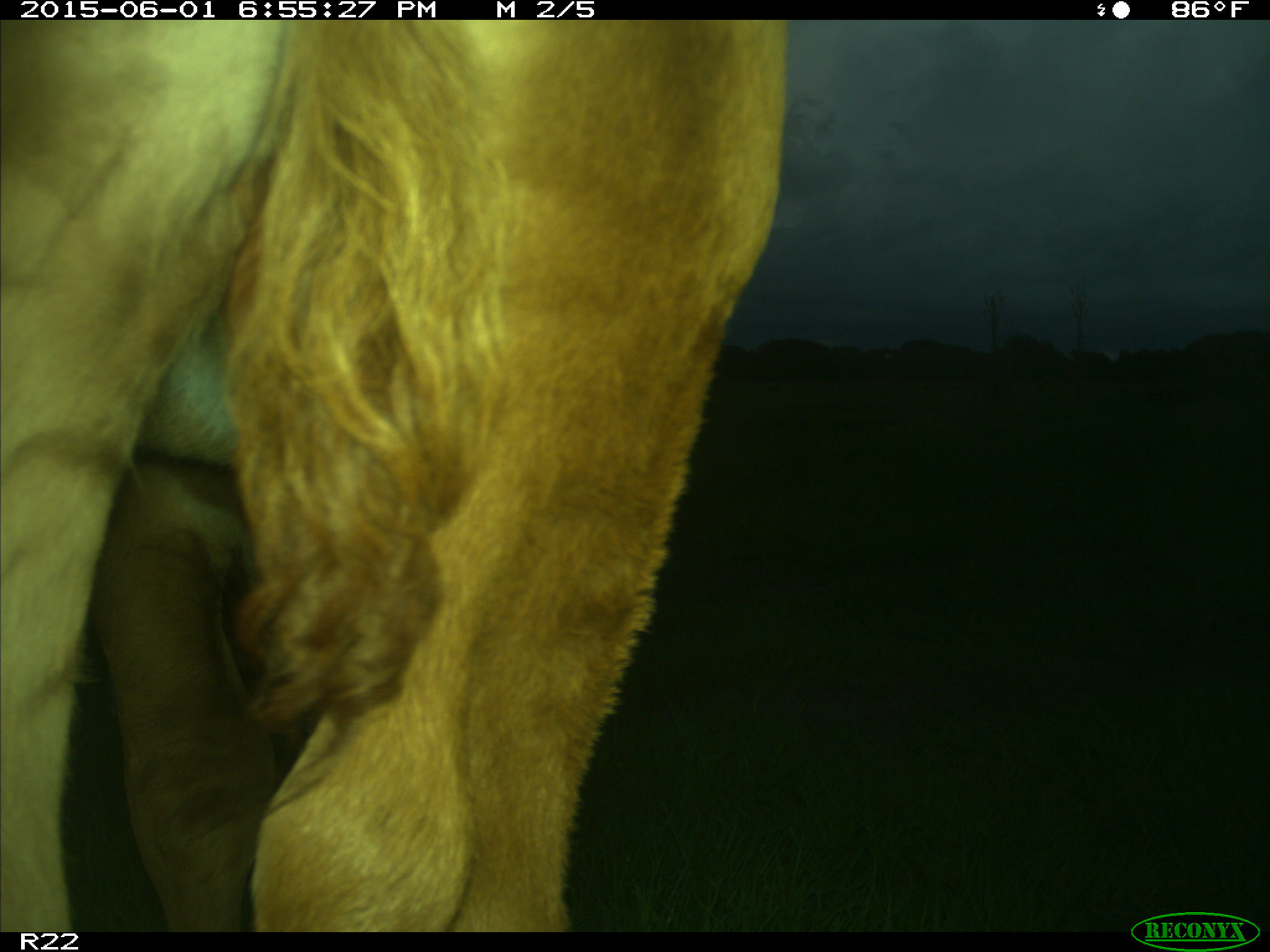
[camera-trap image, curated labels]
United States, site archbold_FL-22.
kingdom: Animalia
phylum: Chordata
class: Mammalia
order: Artiodactyla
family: Bovidae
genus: Bos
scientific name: Bos taurus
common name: domestic cow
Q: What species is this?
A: Bos taurus (domestic cow).